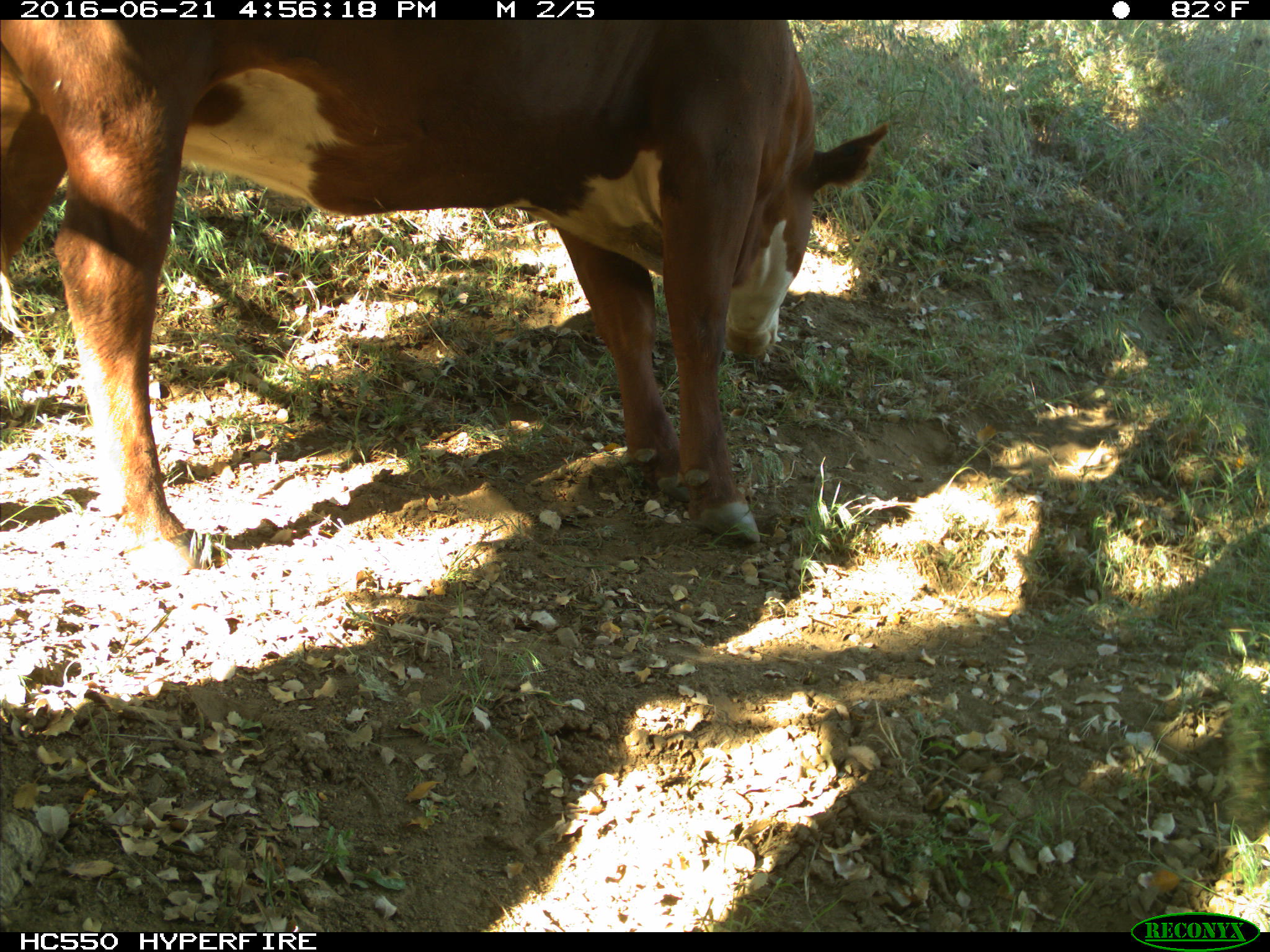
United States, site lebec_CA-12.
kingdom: Animalia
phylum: Chordata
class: Mammalia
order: Artiodactyla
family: Bovidae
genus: Bos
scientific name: Bos taurus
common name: domestic cow